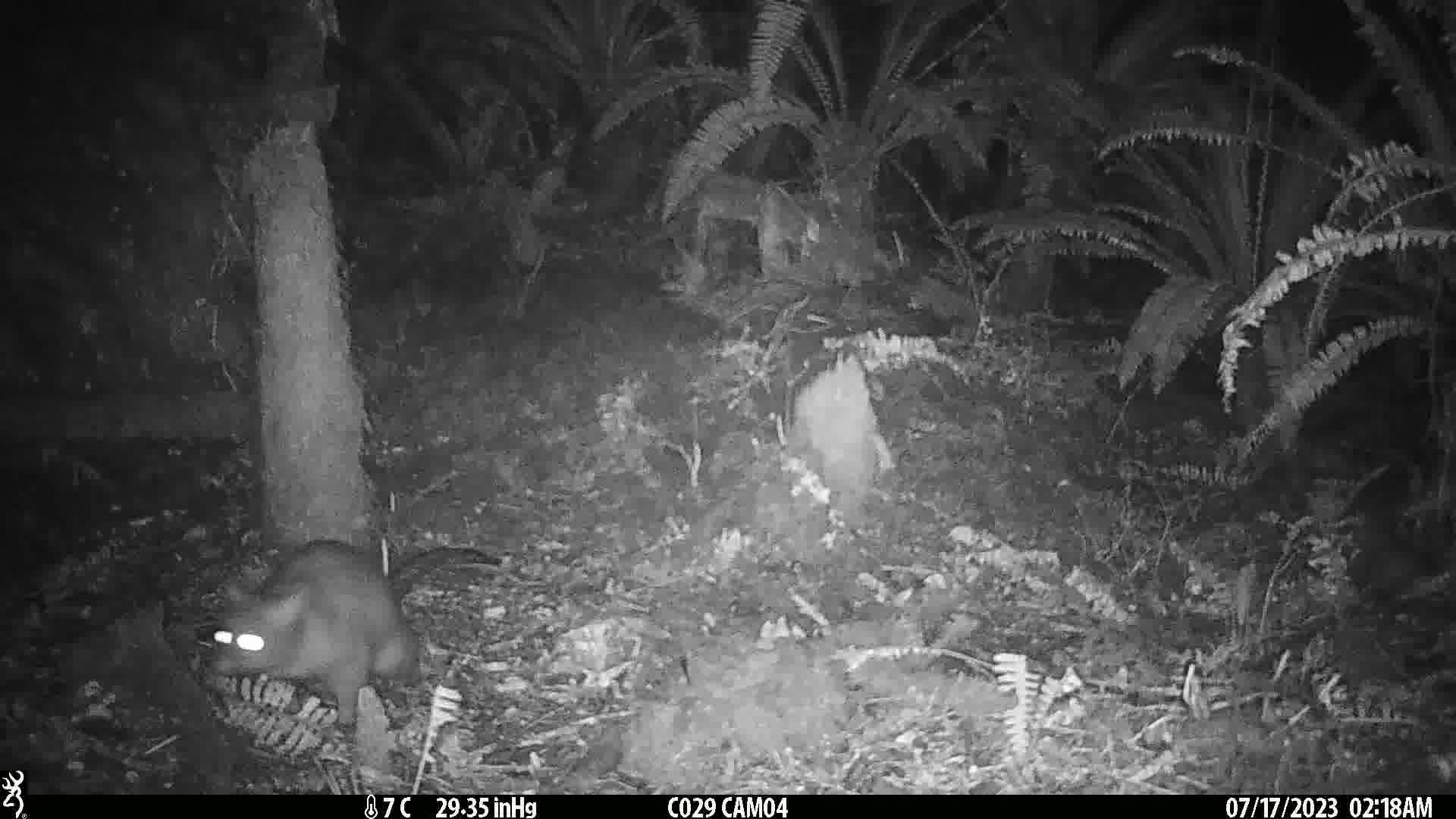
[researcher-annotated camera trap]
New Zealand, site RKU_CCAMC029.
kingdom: Animalia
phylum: Chordata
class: Mammalia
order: Diprotodontia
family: Phalangeridae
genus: Trichosurus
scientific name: Trichosurus vulpecula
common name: common brushtail possum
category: possum